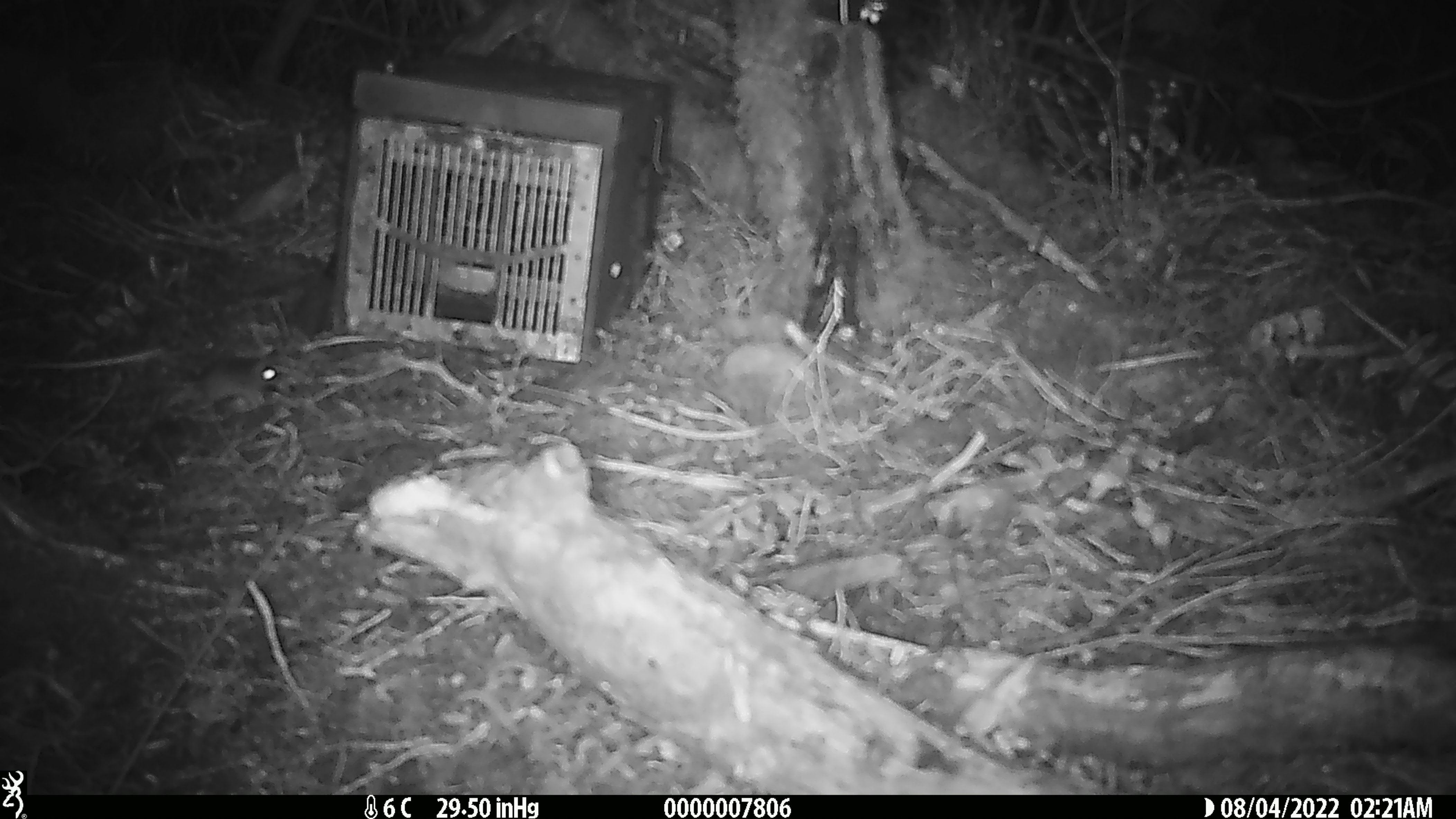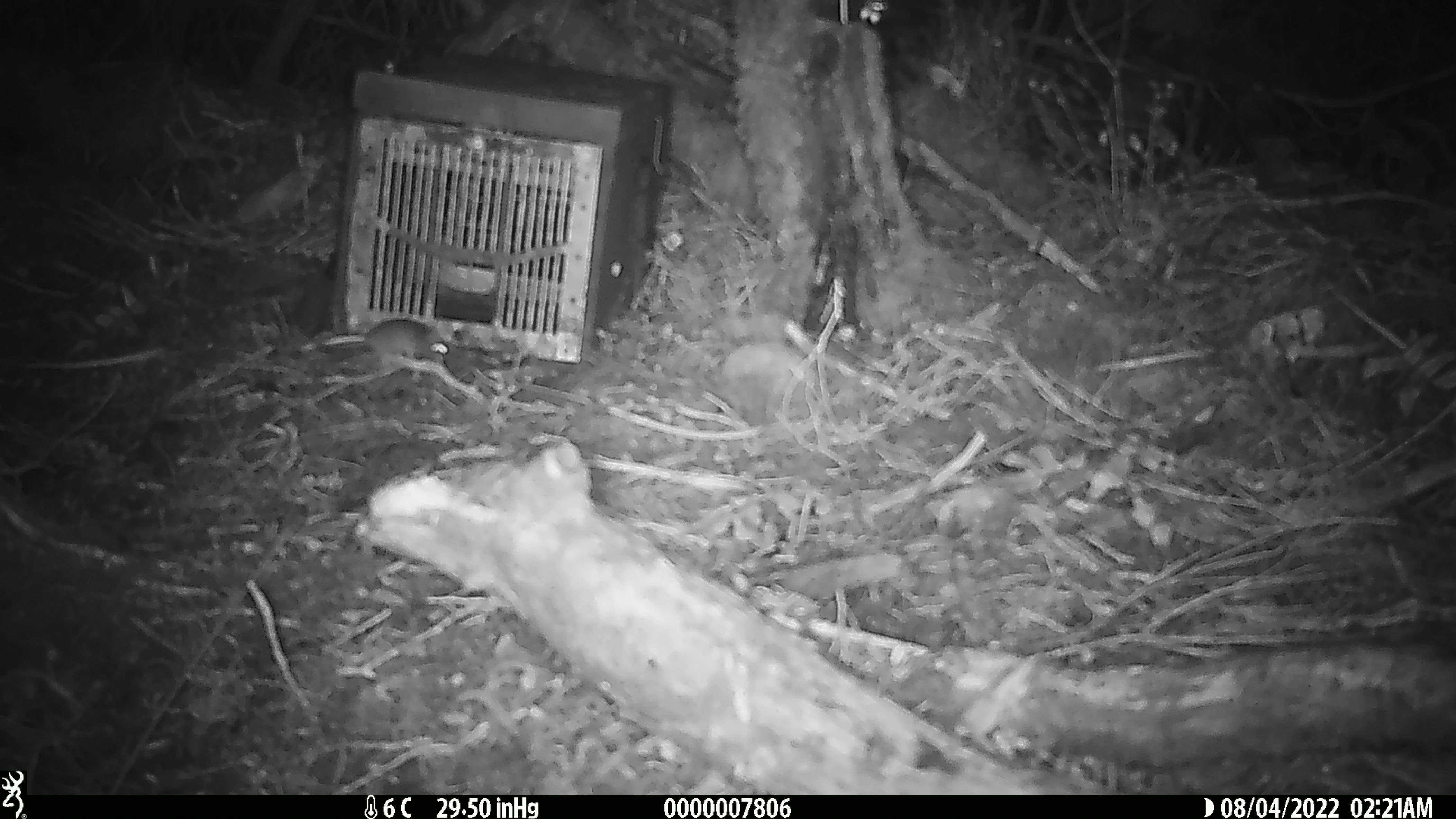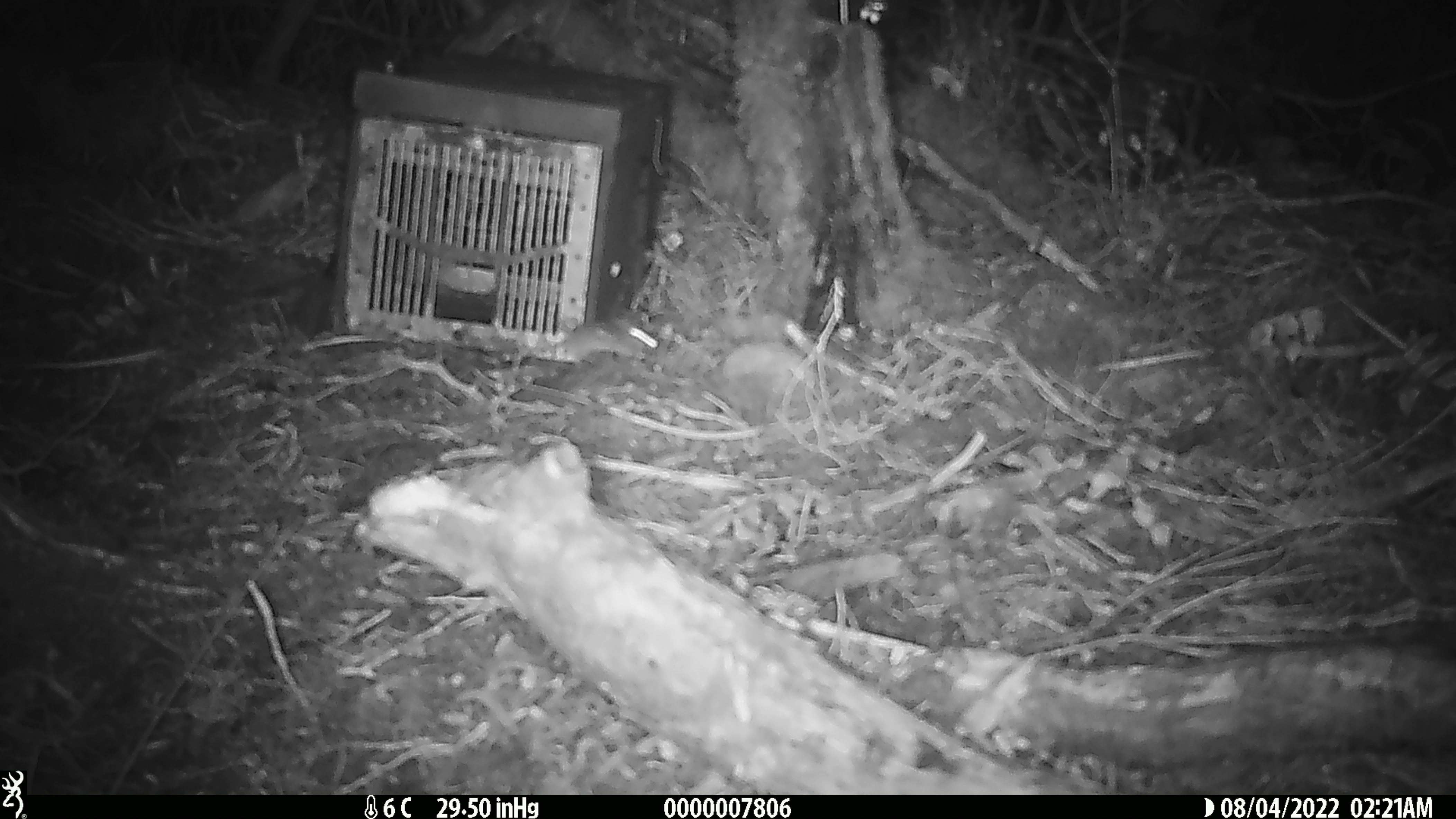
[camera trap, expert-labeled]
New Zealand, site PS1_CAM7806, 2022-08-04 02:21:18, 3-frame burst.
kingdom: Animalia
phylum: Chordata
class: Mammalia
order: Rodentia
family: Muridae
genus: Mus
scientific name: Mus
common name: mouse